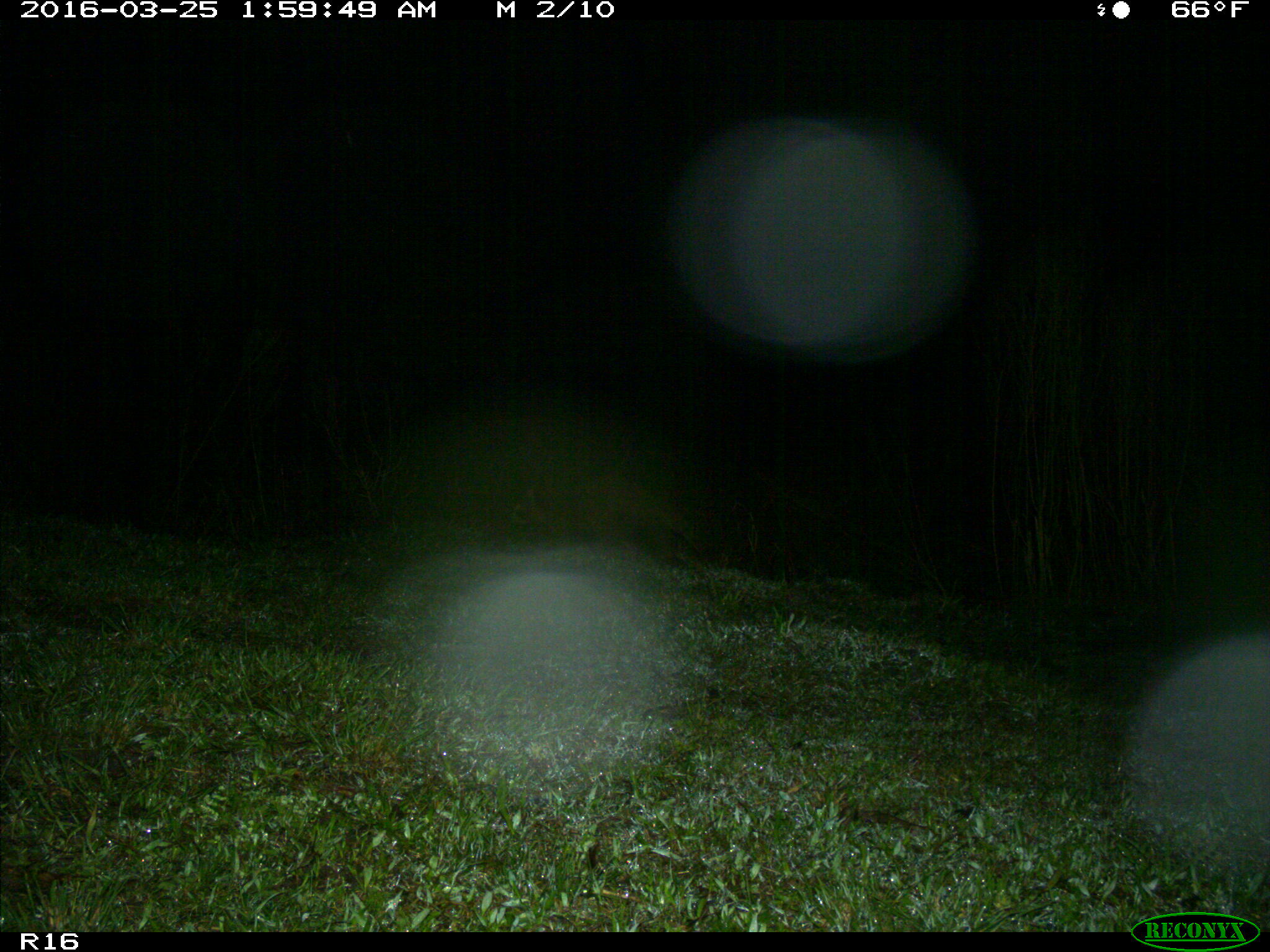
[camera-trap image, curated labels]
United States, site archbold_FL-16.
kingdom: Animalia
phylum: Chordata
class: Mammalia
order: Carnivora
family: Procyonidae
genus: Procyon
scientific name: Procyon lotor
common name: common raccoon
Procyon lotor (common raccoon).